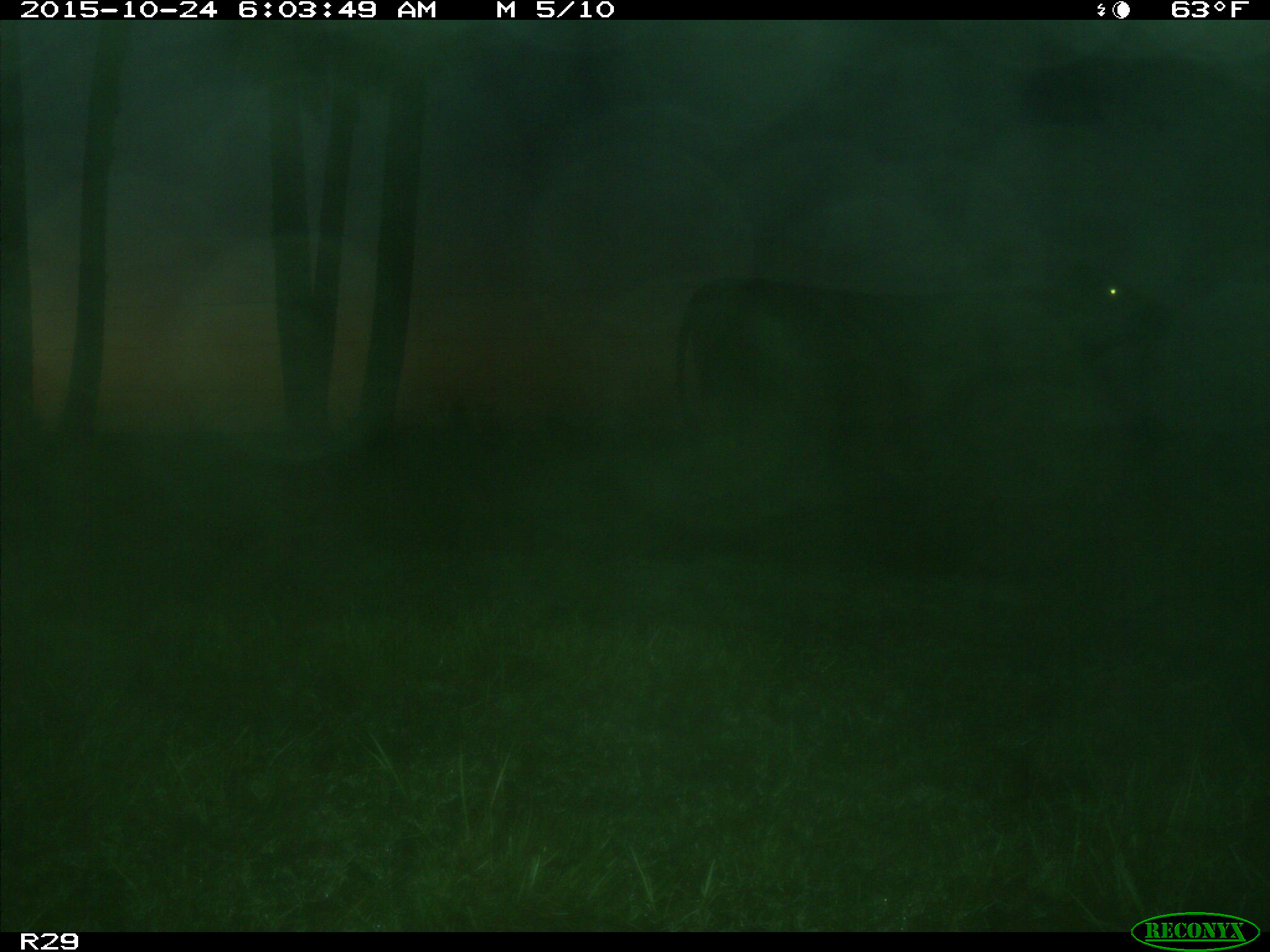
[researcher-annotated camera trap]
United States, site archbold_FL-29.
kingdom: Animalia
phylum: Chordata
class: Mammalia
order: Artiodactyla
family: Bovidae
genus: Bos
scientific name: Bos taurus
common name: domestic cow